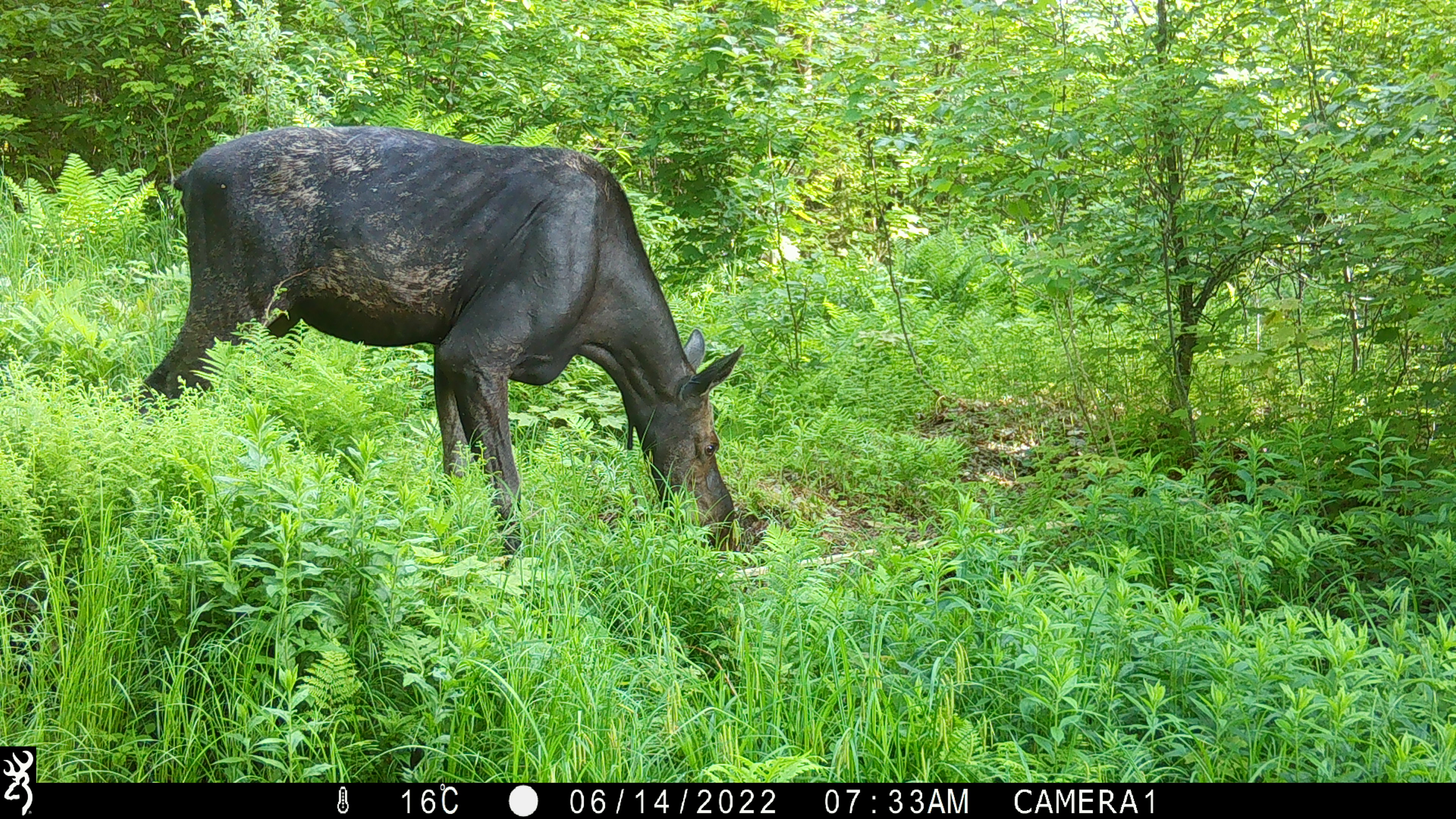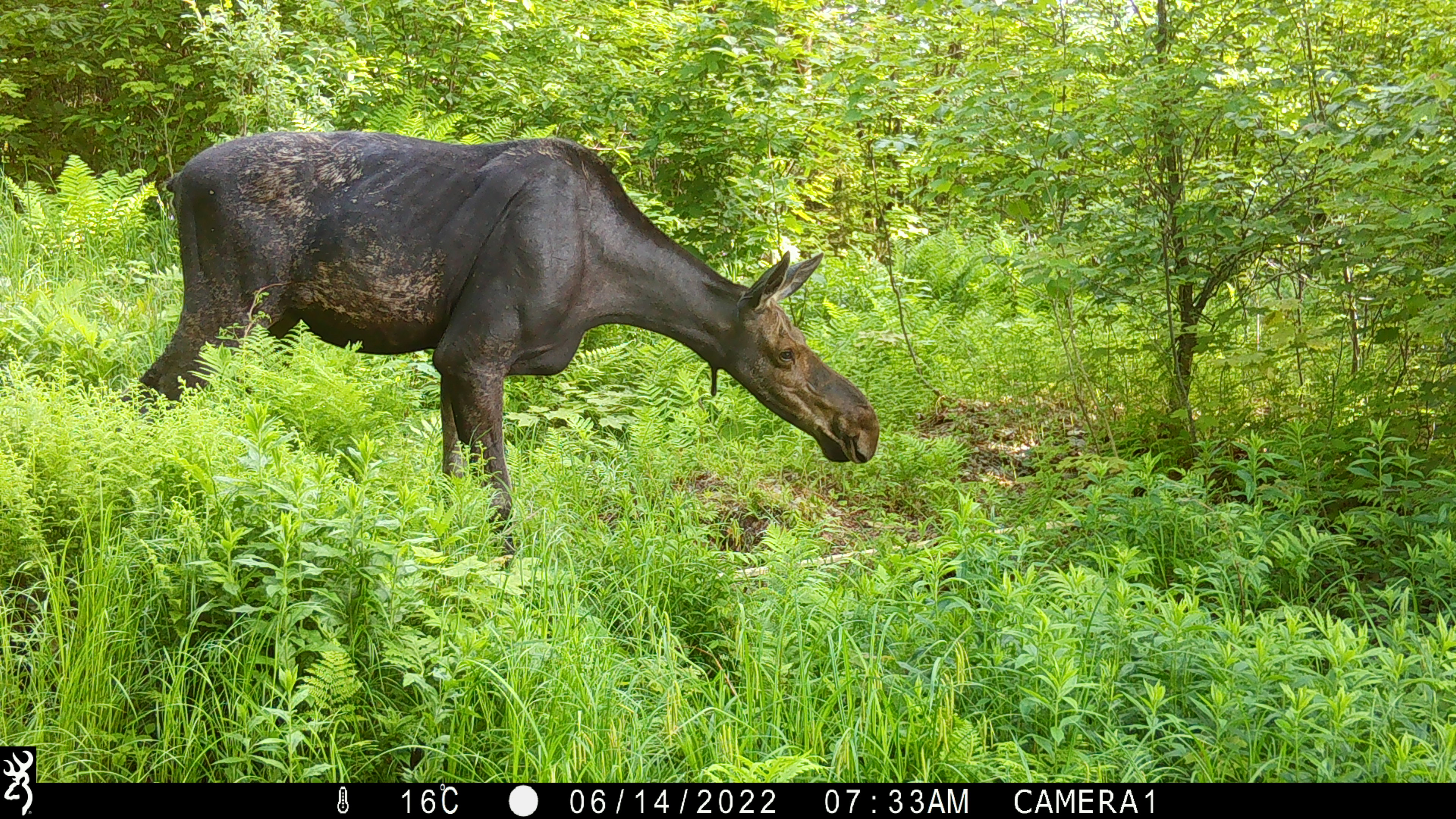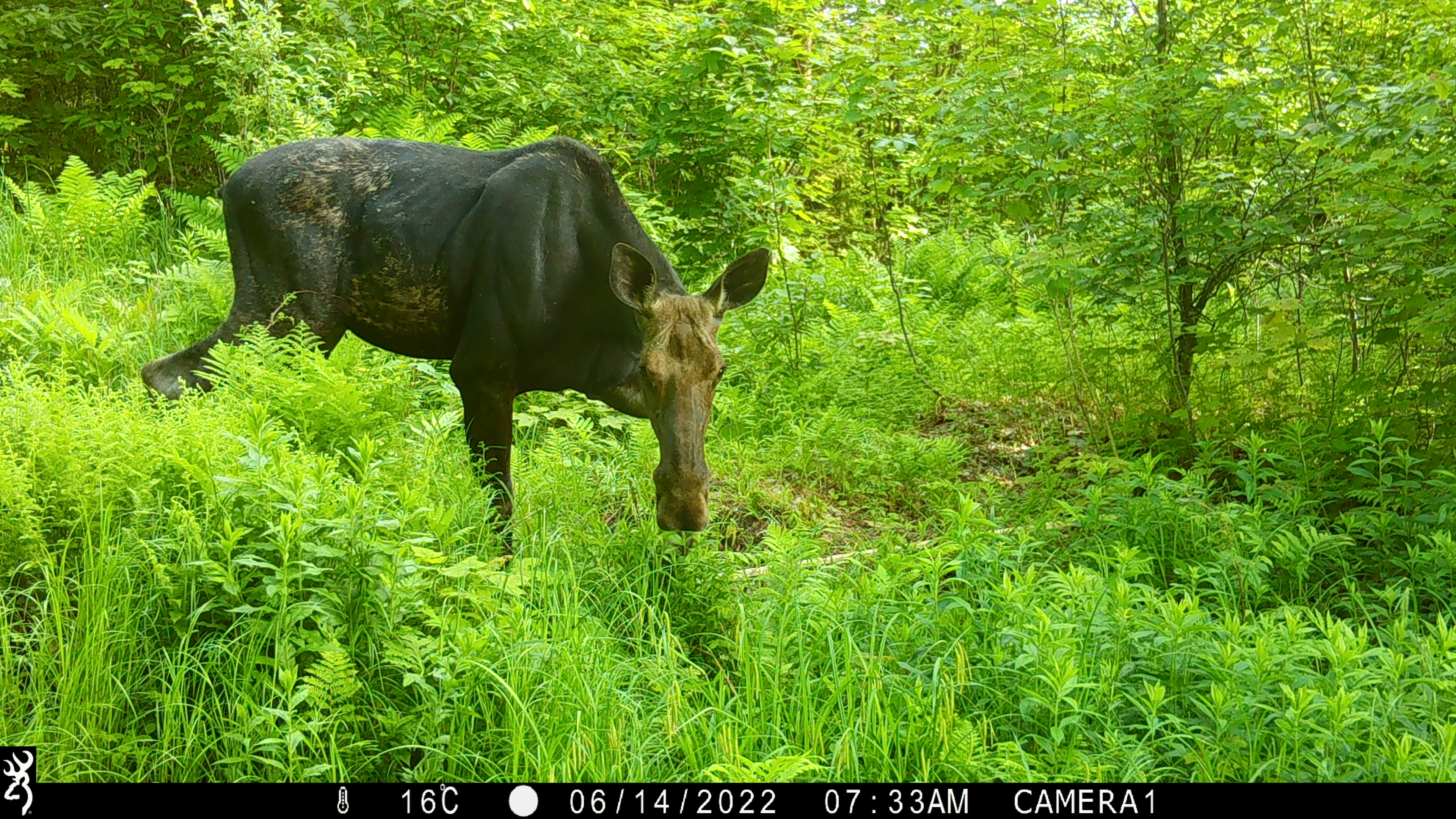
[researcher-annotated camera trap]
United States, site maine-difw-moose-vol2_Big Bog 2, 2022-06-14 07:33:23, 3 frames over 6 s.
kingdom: Animalia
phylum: Chordata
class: Mammalia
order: Artiodactyla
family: Cervidae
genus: Alces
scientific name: Alces alces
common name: moose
Moose (Alces alces).